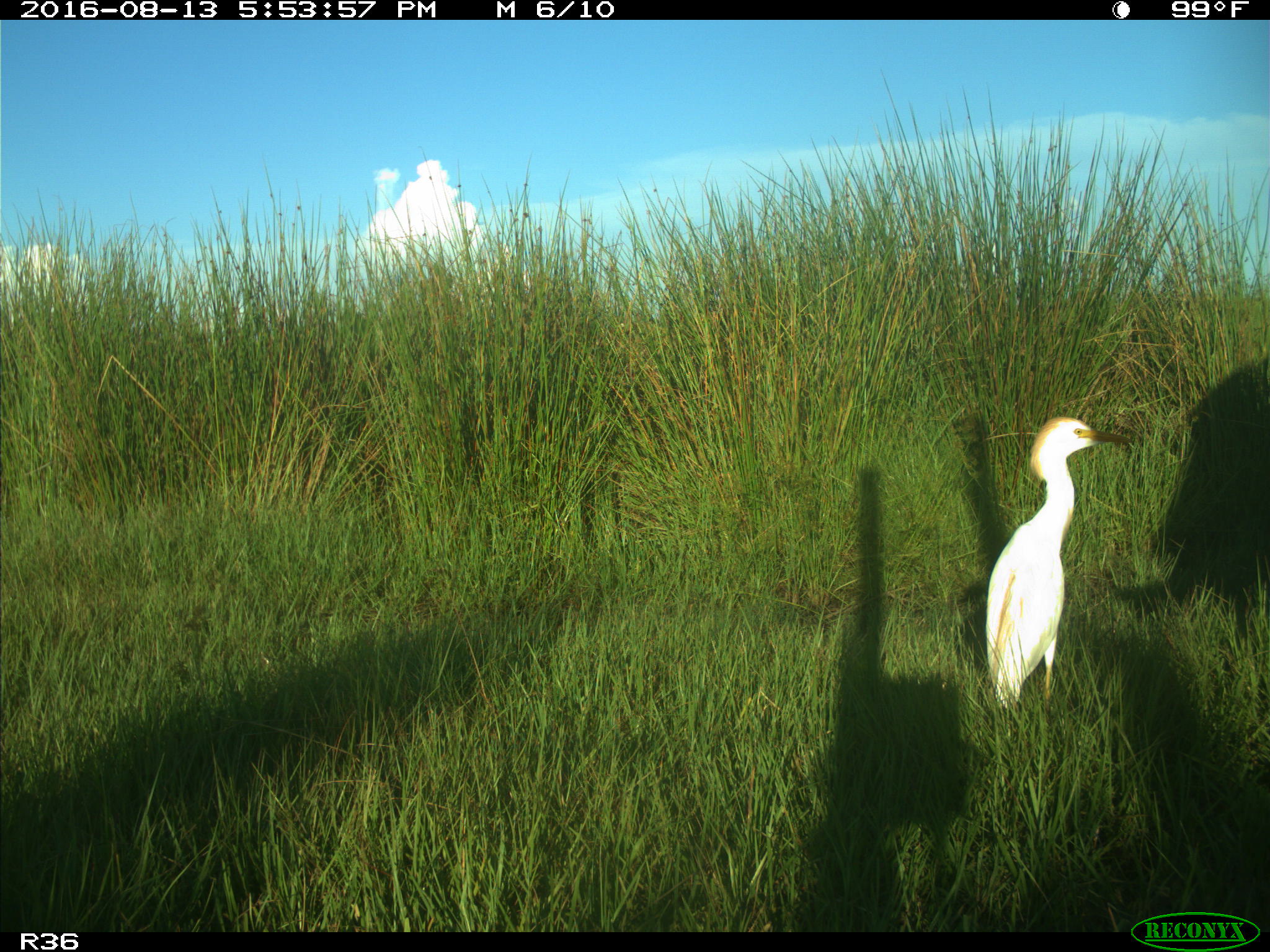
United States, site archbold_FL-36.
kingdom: Animalia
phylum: Chordata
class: Mammalia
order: Artiodactyla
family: Bovidae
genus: Bos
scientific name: Bos taurus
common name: domestic cow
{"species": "Bos taurus (domestic cow)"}